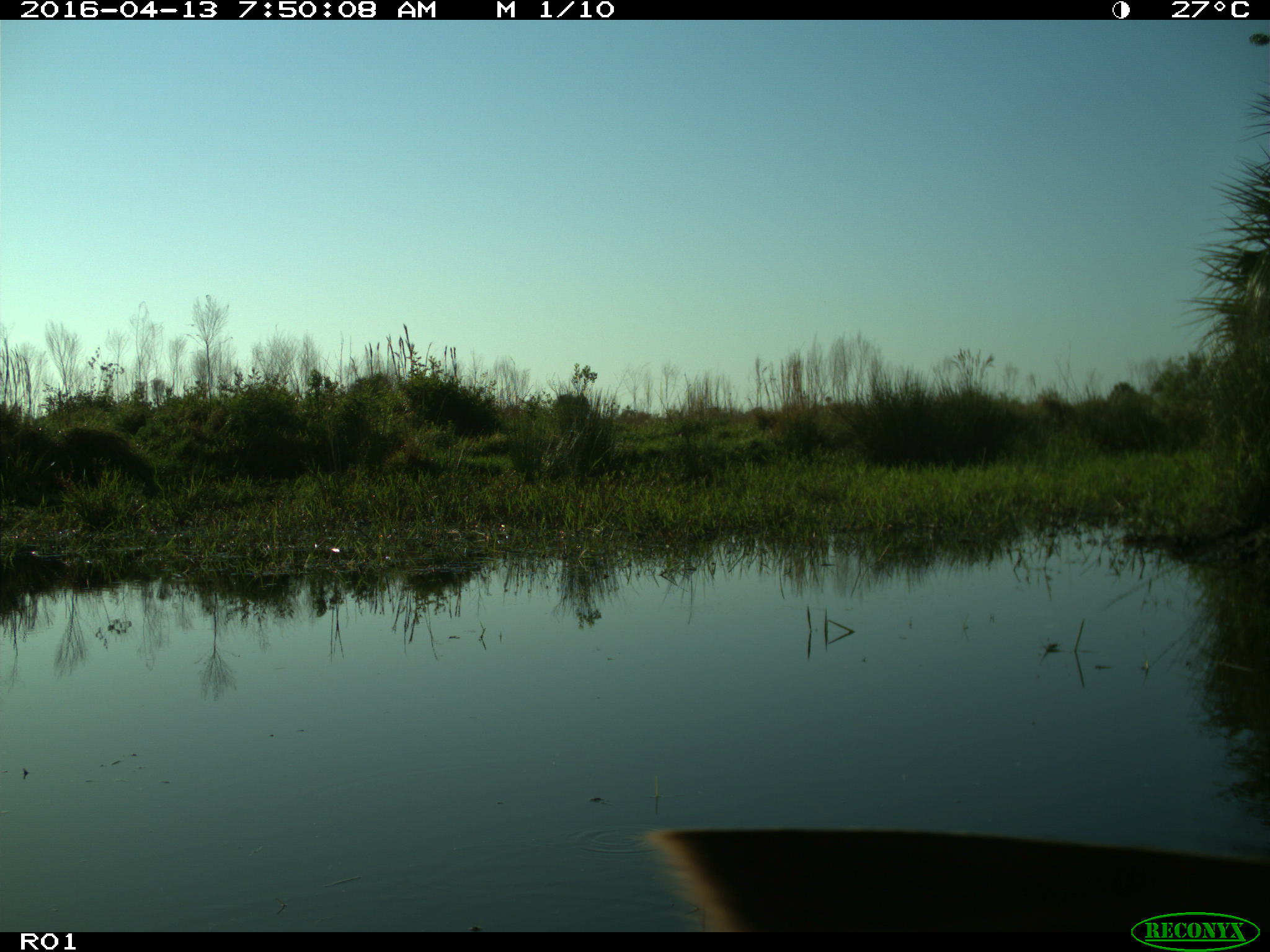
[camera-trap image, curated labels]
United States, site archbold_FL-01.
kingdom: Animalia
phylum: Chordata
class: Mammalia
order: Artiodactyla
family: Bovidae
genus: Bos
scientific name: Bos taurus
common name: domestic cow